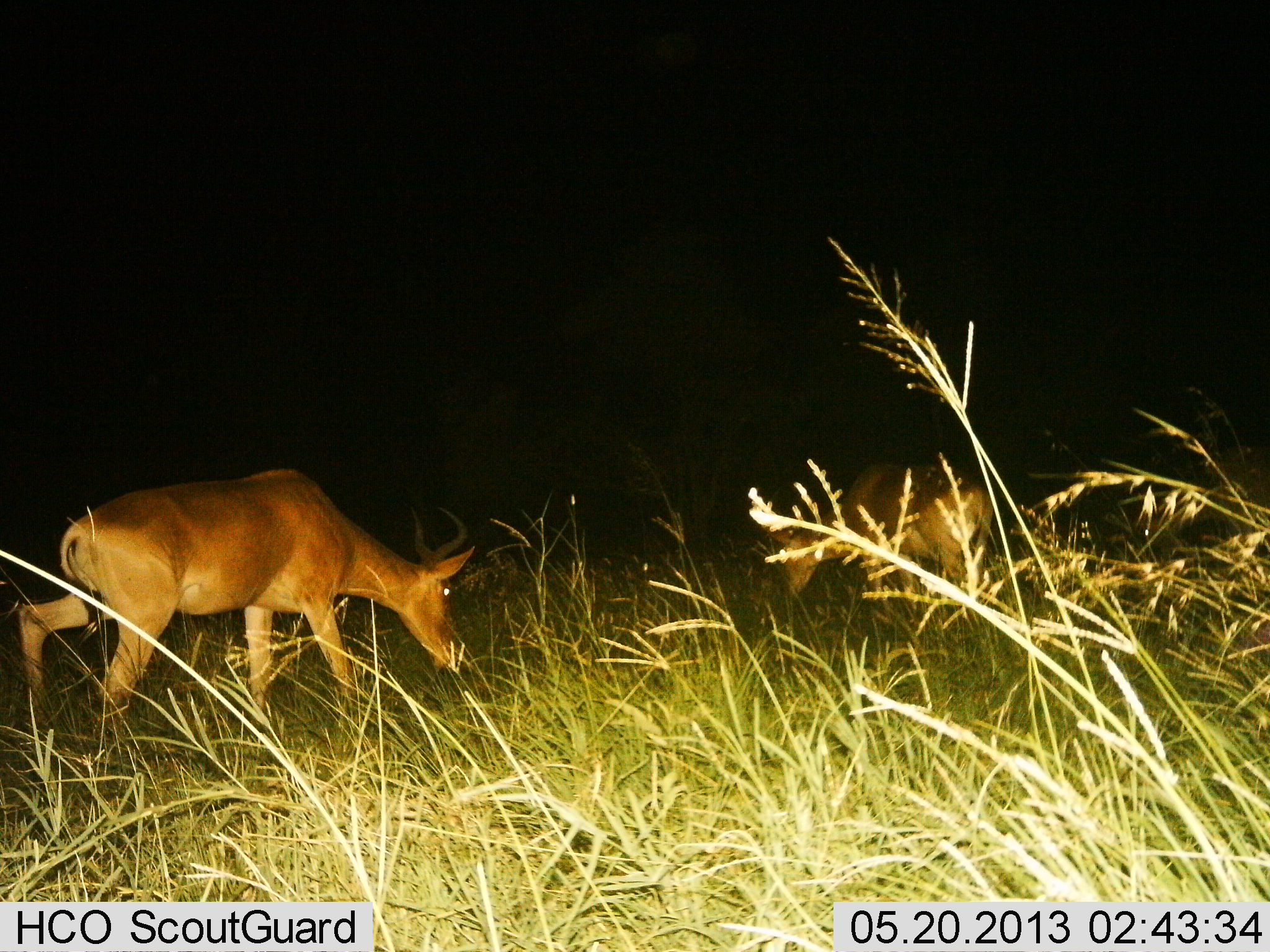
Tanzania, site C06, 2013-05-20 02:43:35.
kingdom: Animalia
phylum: Chordata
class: Mammalia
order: Artiodactyla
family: Bovidae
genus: Alcelaphus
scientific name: Alcelaphus buselaphus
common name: hartebeest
Hartebeest (Alcelaphus buselaphus), count 2. Behavior (volunteer vote fractions): standing 12%, resting 0%, moving 38%, interacting 0%. Young present (vote fraction): 0%. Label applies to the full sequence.